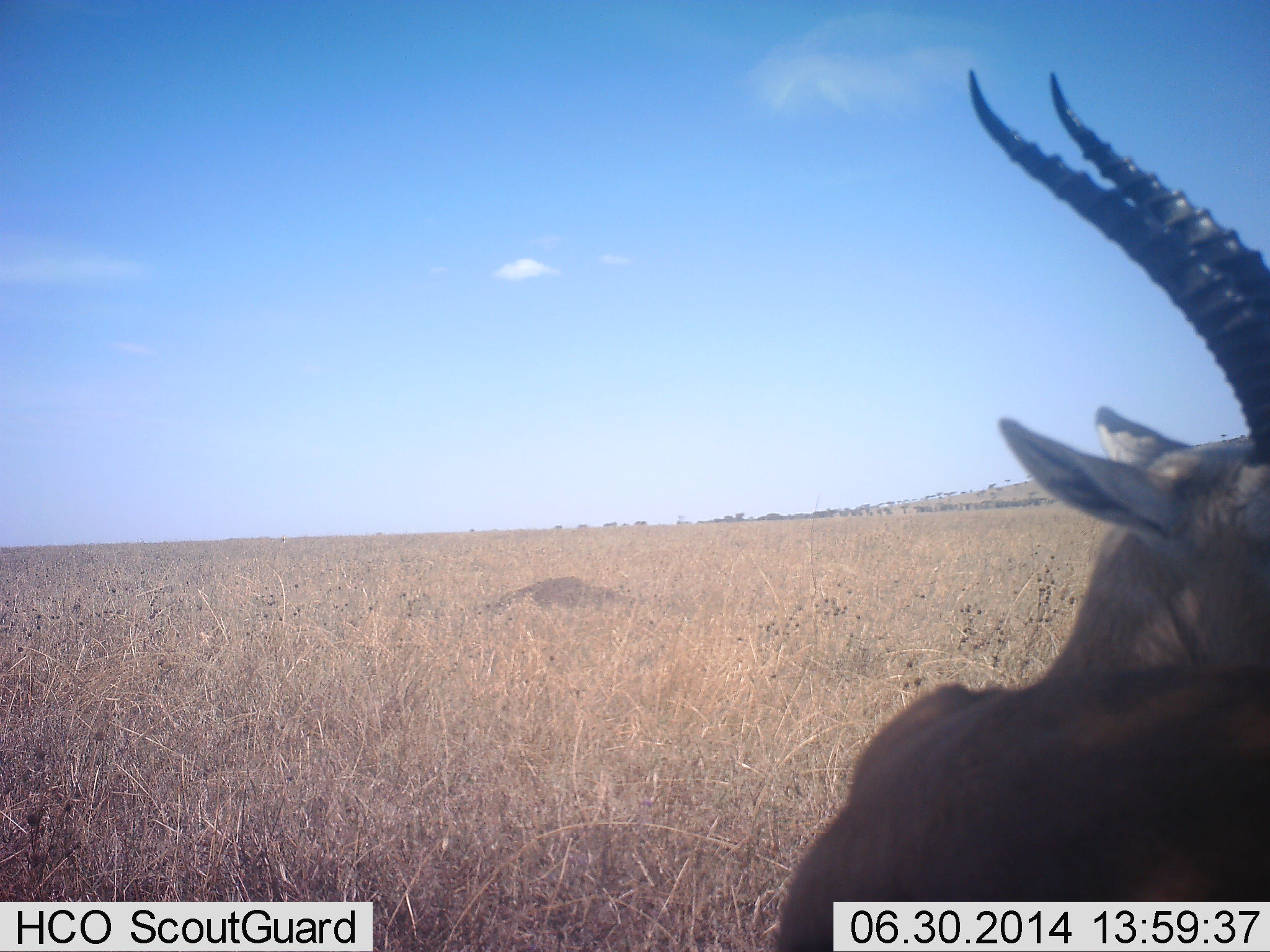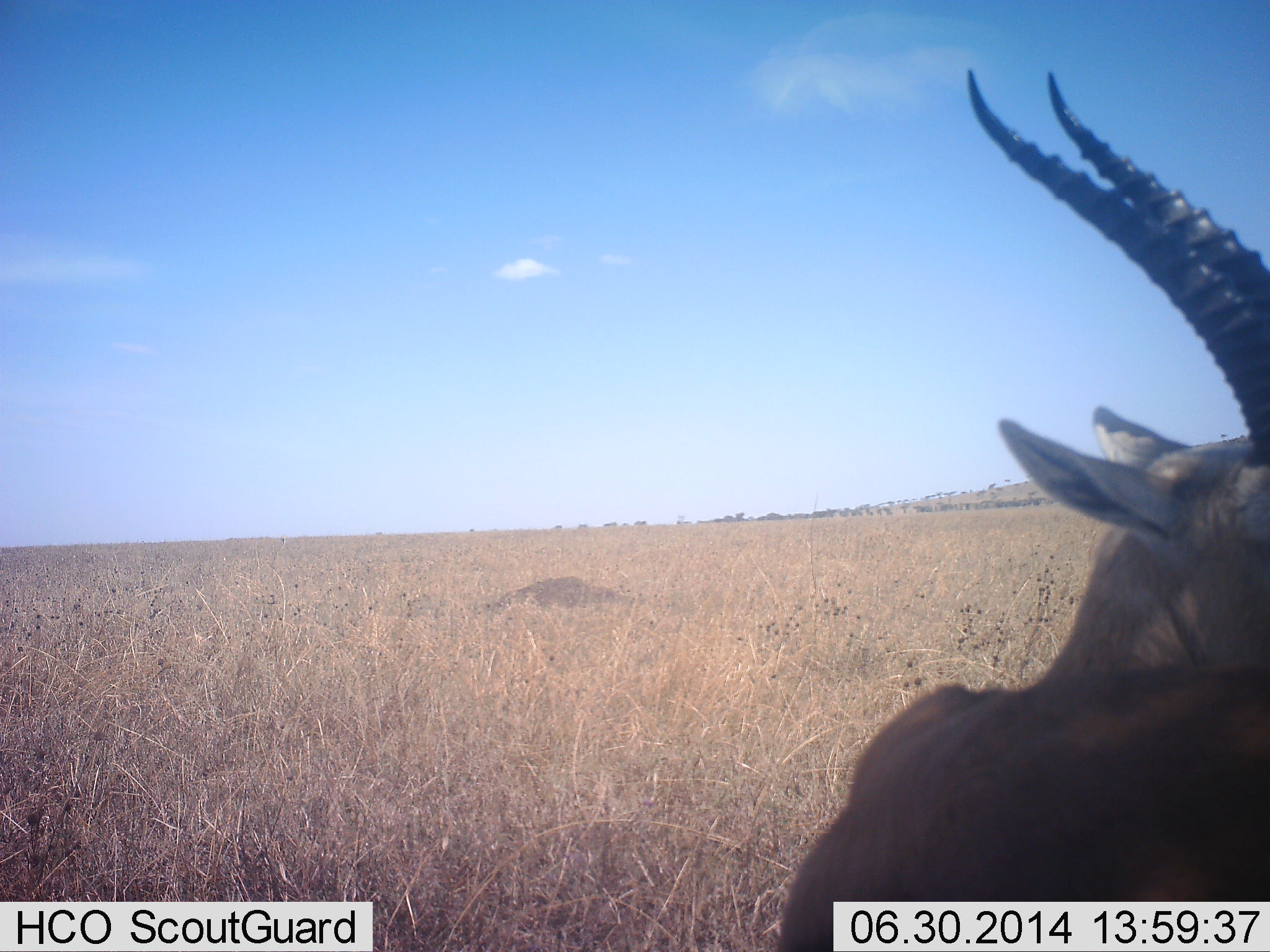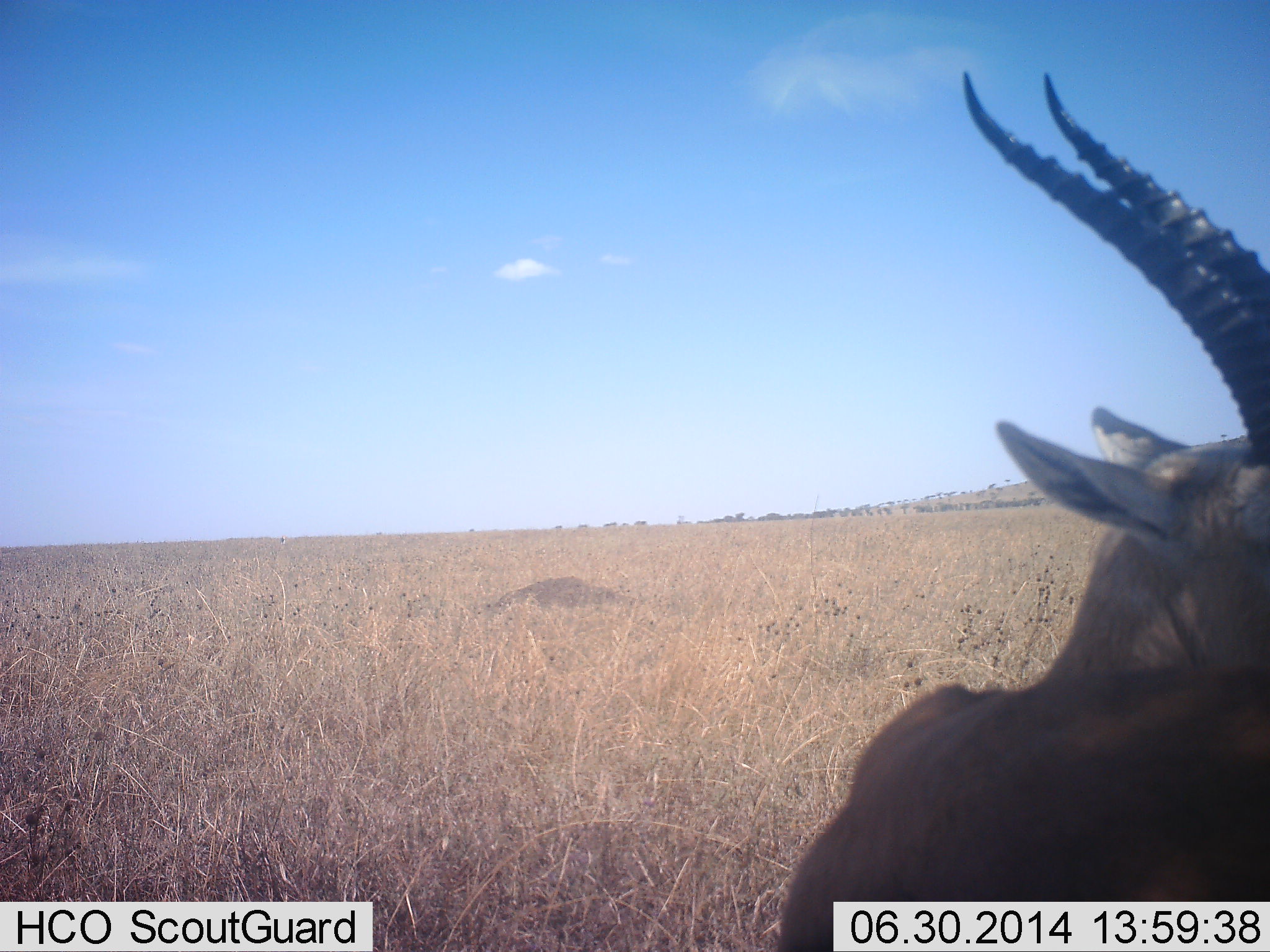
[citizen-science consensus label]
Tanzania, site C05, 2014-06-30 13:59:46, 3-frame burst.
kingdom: Animalia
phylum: Chordata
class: Mammalia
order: Artiodactyla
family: Bovidae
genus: Eudorcas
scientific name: Eudorcas thomsonii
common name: thomson's gazelle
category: gazellethomsons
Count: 1.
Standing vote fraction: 50%.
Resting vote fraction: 50%.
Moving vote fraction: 0%.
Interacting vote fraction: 0%.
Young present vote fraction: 0%.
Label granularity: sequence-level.